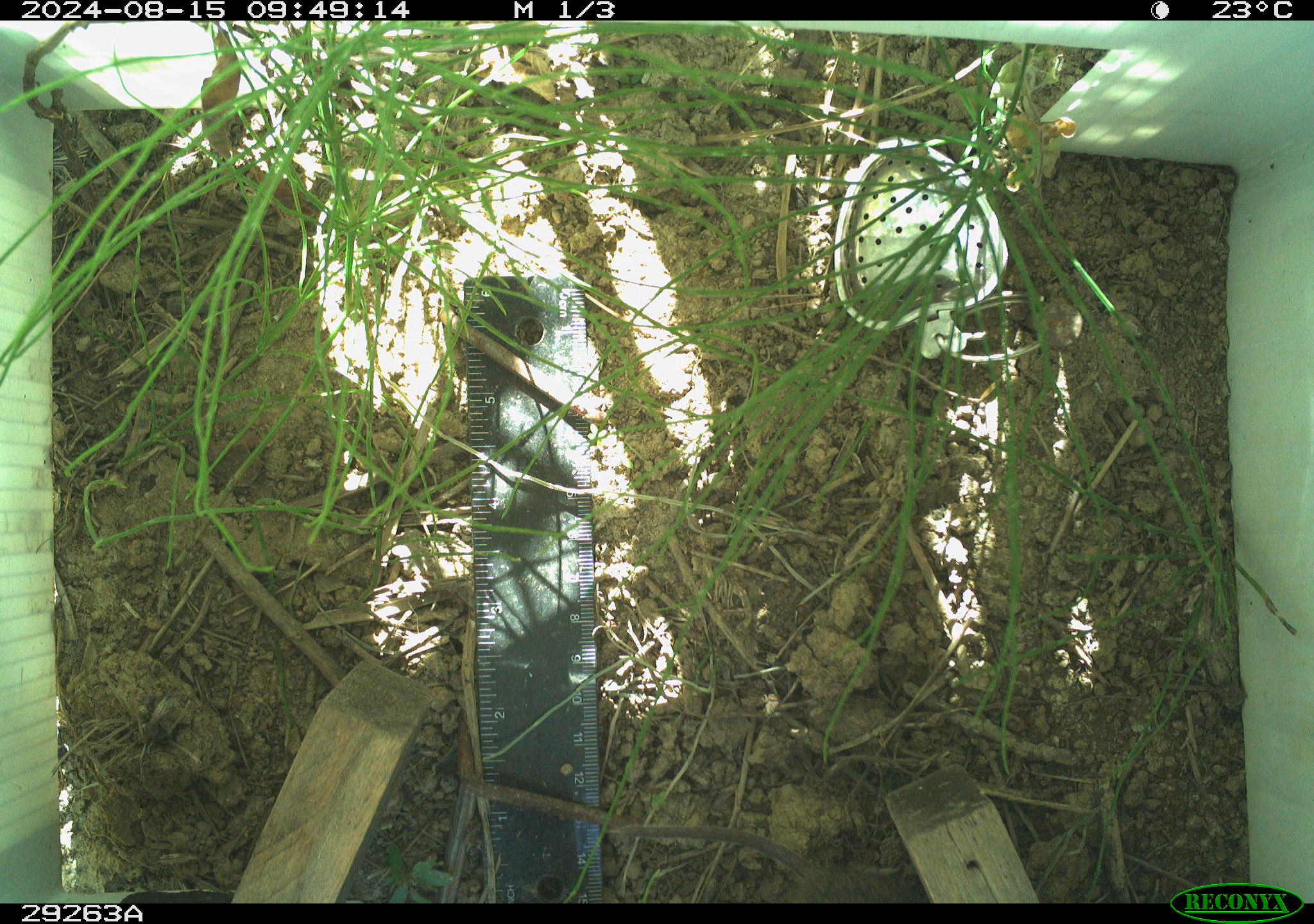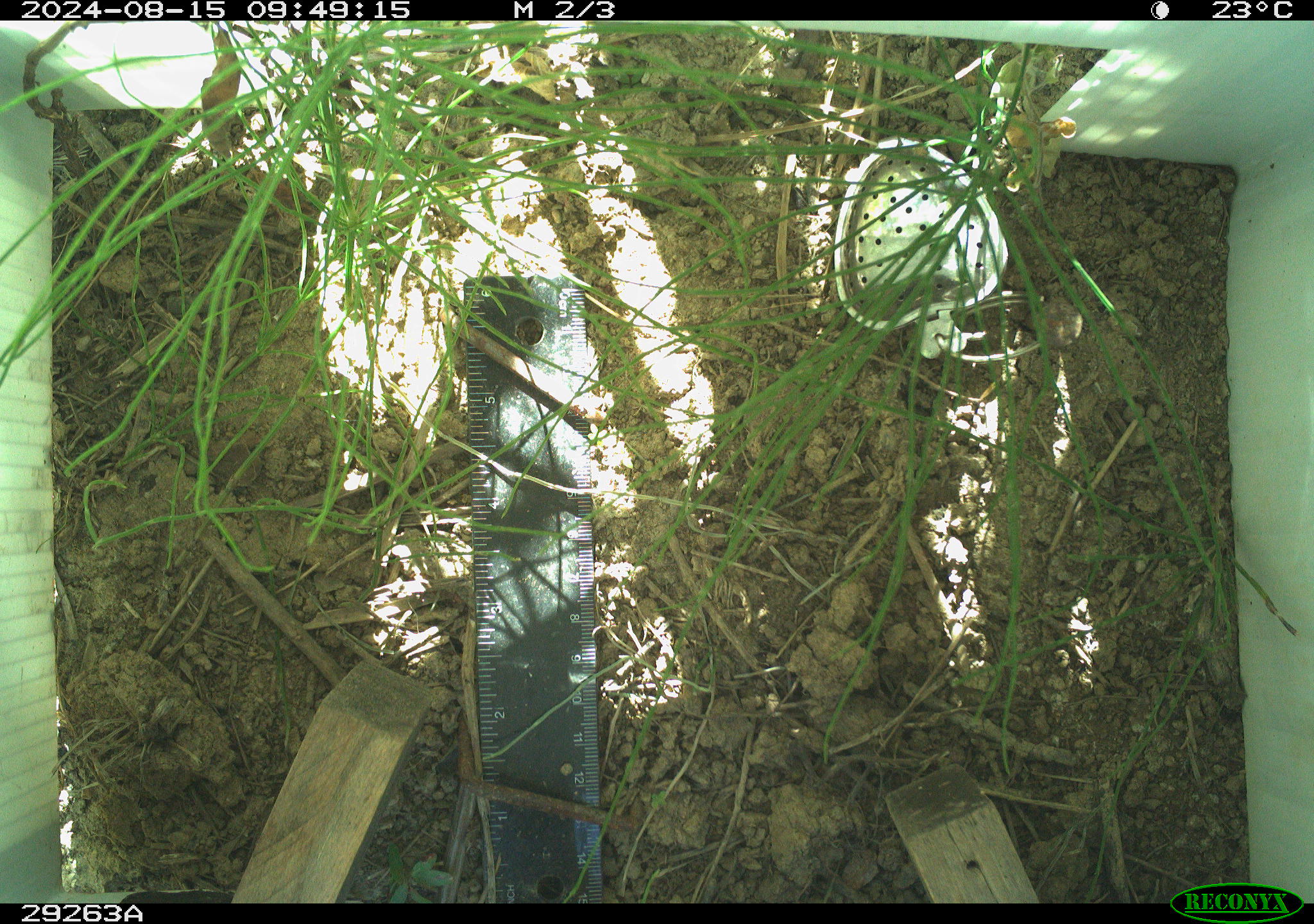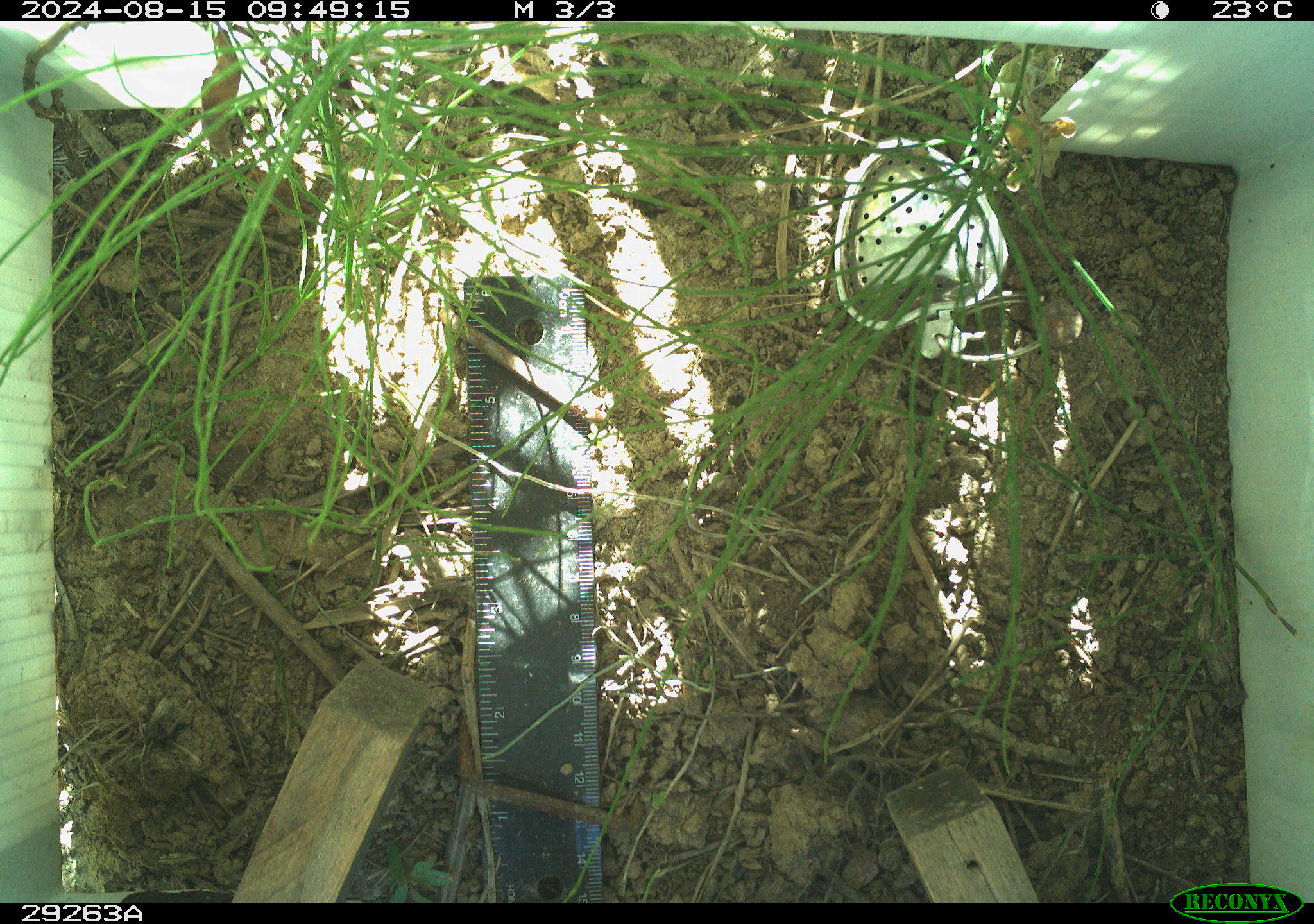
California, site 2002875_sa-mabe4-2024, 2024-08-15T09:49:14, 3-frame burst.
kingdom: Animalia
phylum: Chordata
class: Mammalia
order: Rodentia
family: Cricetidae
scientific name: Arvicolinae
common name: voles, lemmings, and muskrats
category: arvicolinae subfamily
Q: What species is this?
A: Arvicolinae subfamily (voles, lemmings, and muskrats) (Arvicolinae).